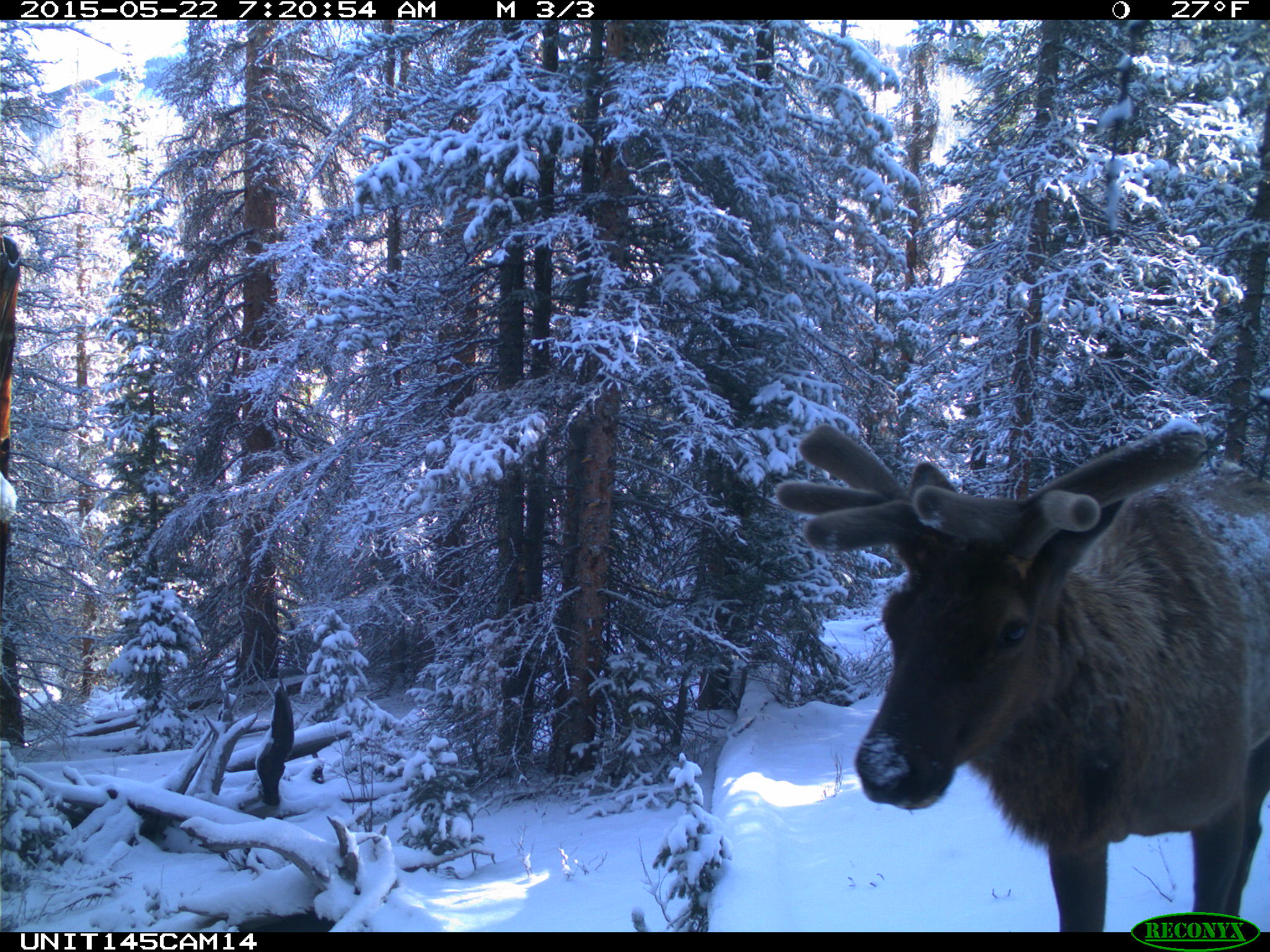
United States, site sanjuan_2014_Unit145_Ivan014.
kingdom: Animalia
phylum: Chordata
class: Mammalia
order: Artiodactyla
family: Cervidae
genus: Cervus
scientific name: Cervus elaphus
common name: red deer